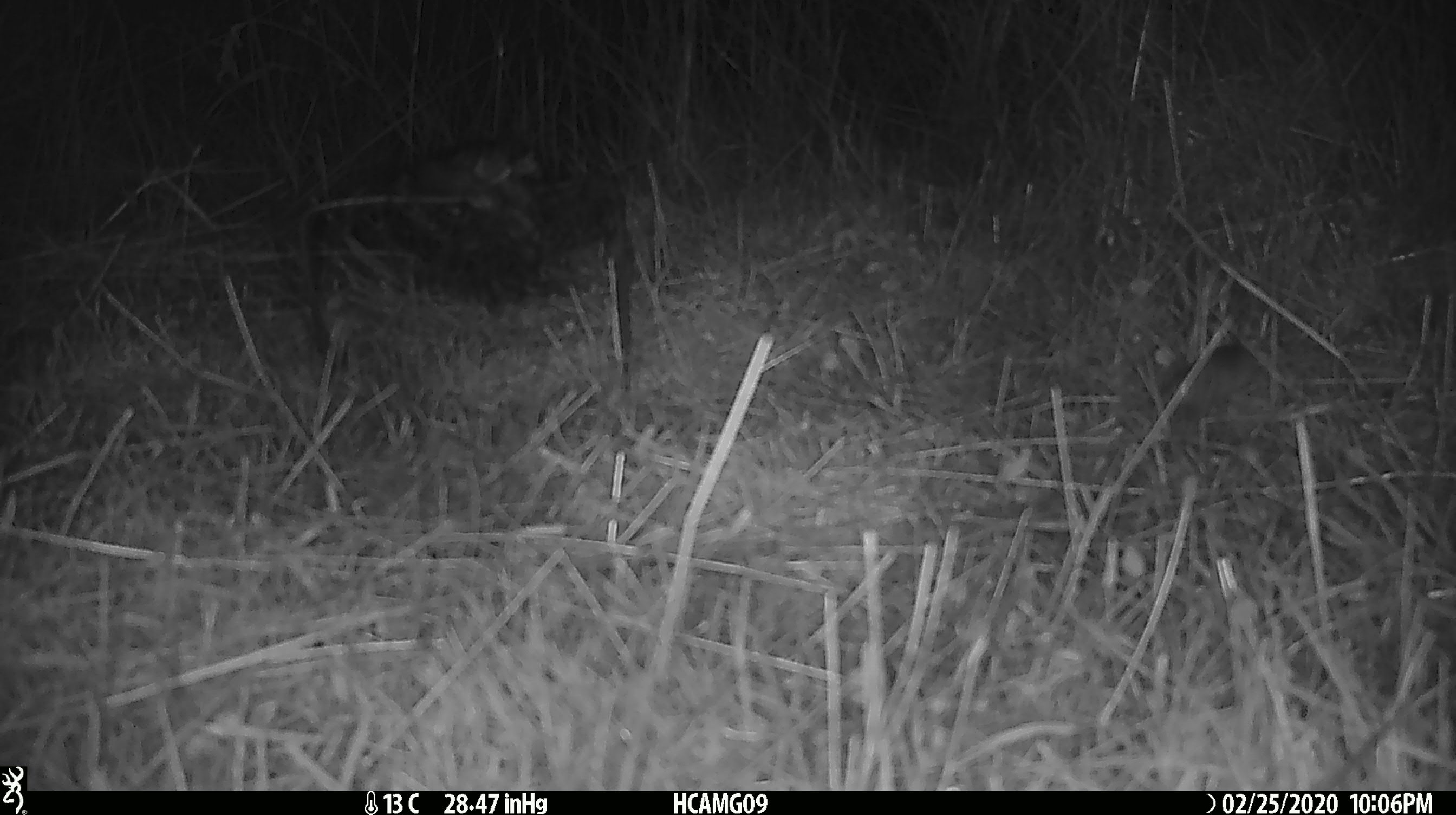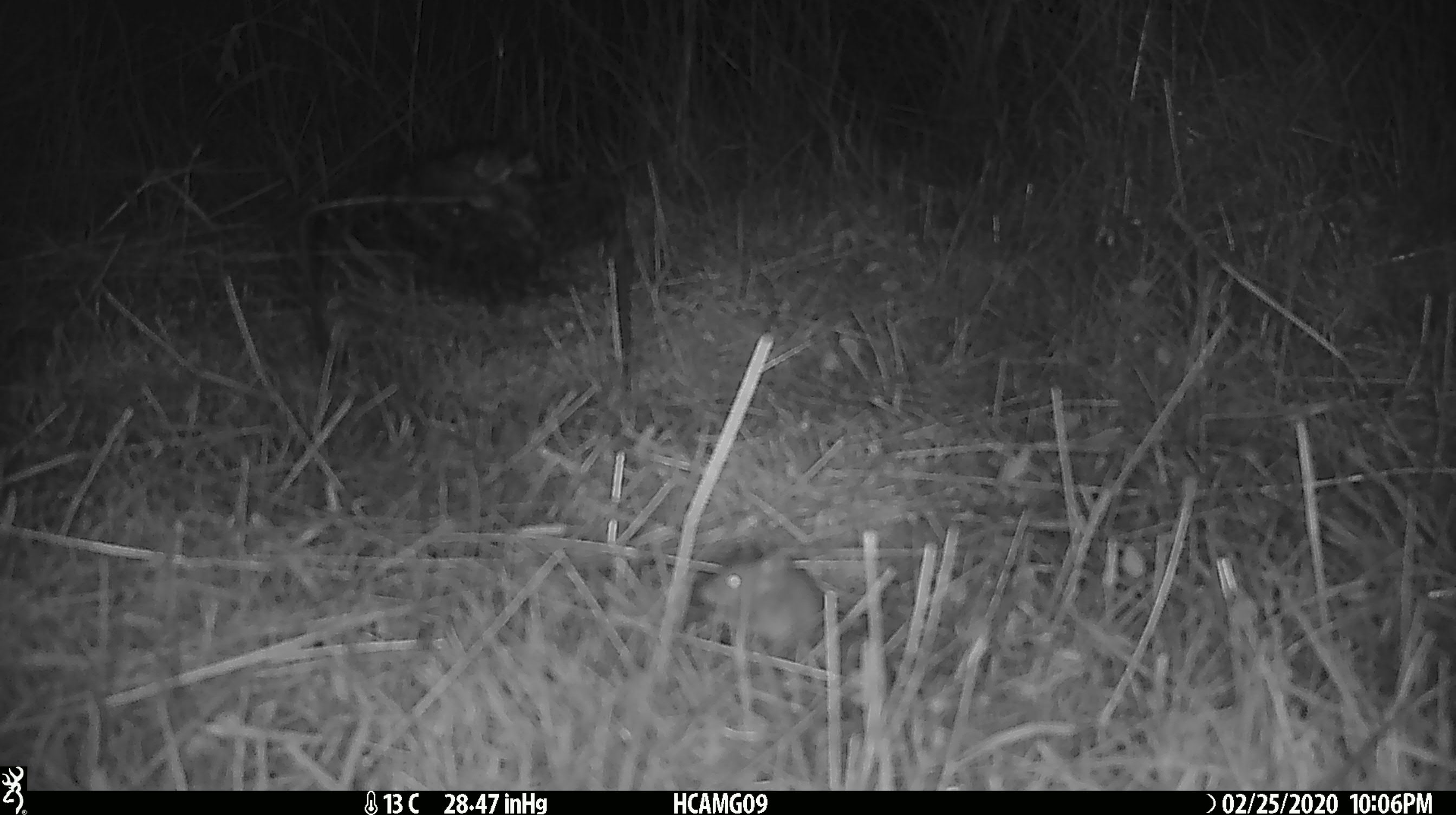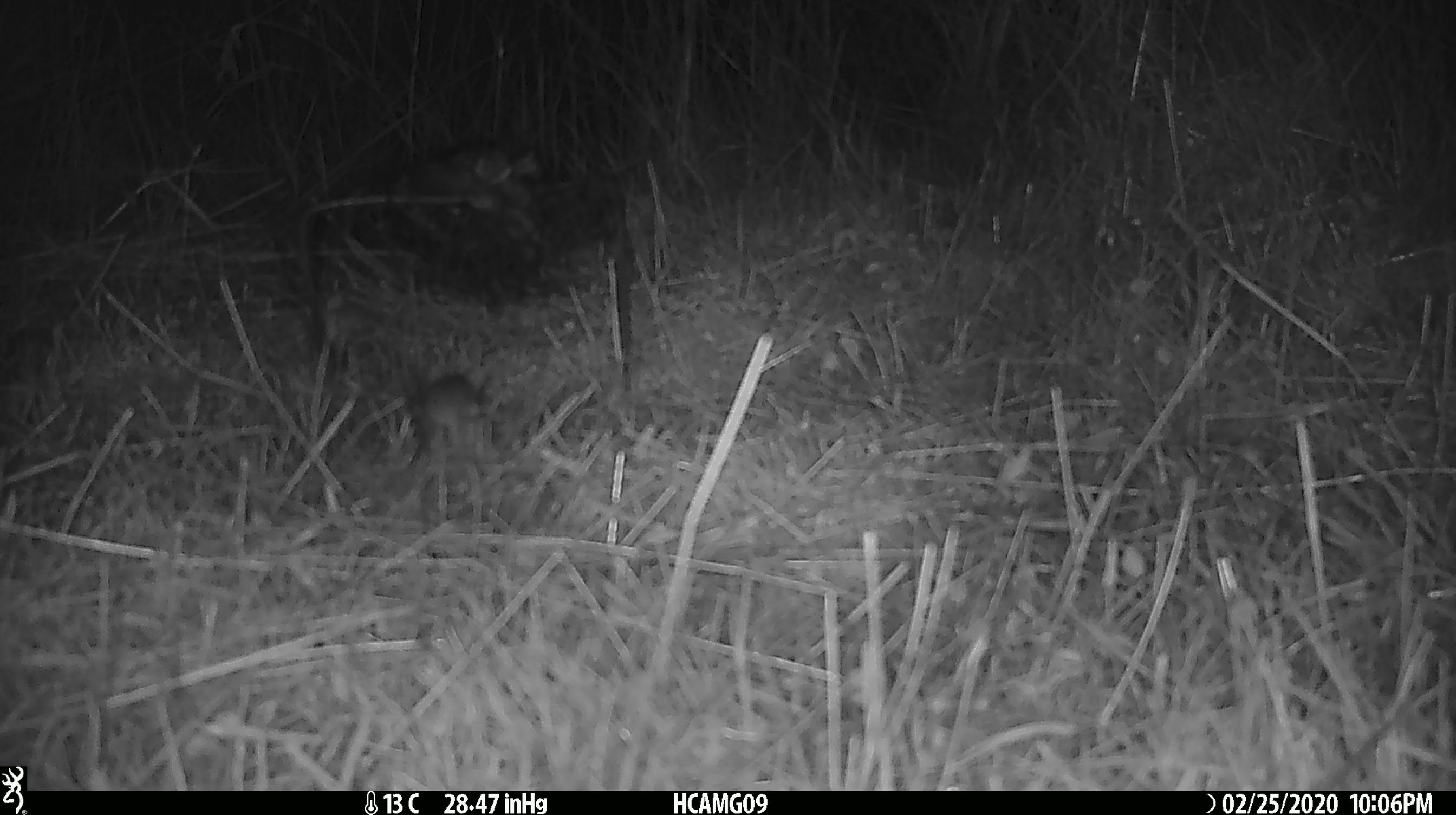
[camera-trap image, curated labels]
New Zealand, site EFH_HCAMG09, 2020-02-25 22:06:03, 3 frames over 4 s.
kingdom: Animalia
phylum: Chordata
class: Mammalia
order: Rodentia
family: Muridae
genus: Mus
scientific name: Mus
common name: mouse